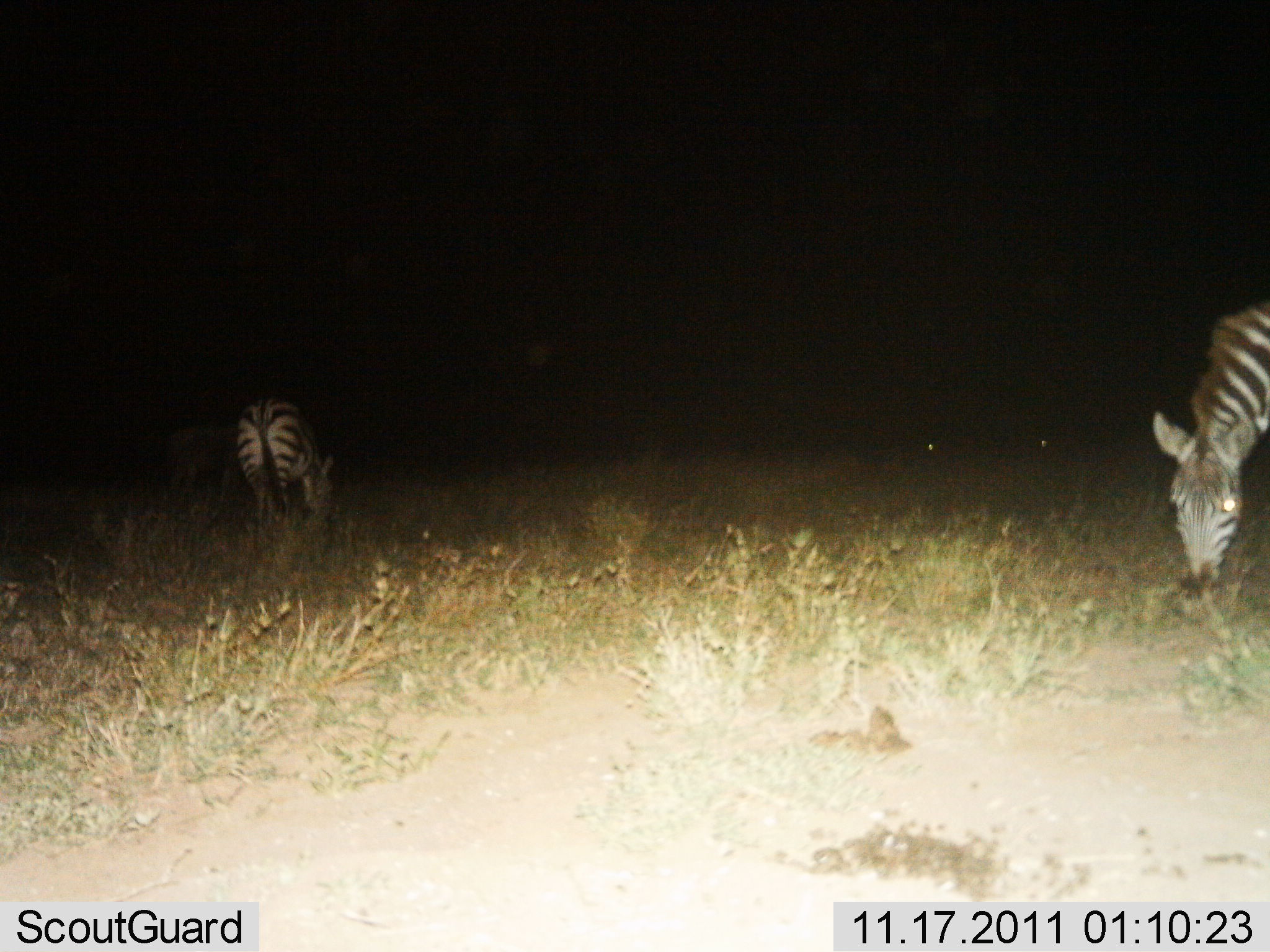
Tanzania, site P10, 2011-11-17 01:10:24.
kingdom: Animalia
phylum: Chordata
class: Mammalia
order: Perissodactyla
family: Equidae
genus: Equus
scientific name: Equus quagga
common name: plains zebra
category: zebra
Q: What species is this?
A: Zebra (plains zebra) (Equus quagga).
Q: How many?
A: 2.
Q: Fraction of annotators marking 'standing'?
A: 36%.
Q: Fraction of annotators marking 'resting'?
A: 0%.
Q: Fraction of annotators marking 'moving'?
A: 0%.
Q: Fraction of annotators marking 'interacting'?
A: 0%.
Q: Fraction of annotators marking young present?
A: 0%.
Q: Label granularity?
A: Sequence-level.